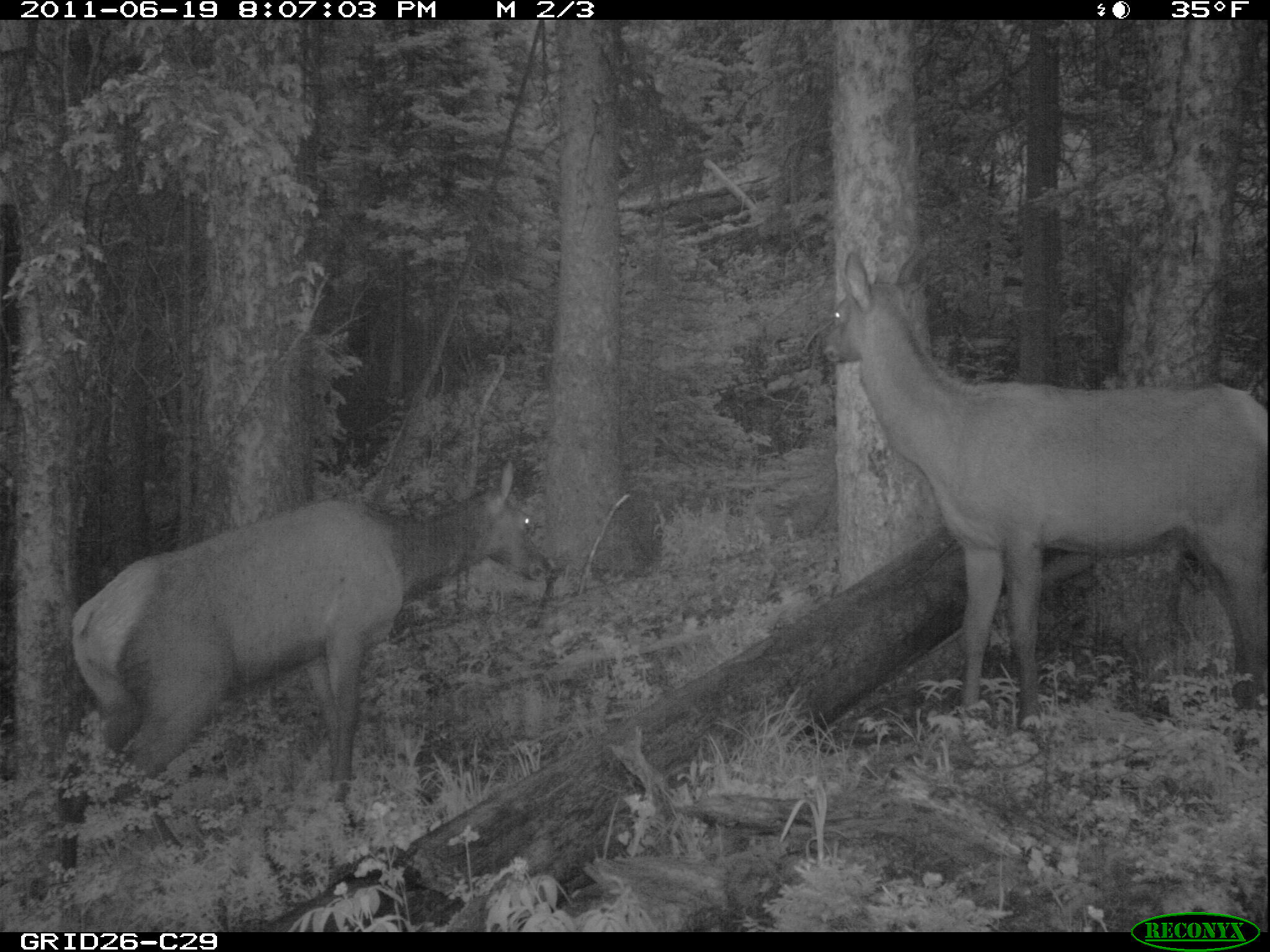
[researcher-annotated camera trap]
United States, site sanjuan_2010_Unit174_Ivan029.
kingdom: Animalia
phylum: Chordata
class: Mammalia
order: Artiodactyla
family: Cervidae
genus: Cervus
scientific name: Cervus elaphus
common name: red deer